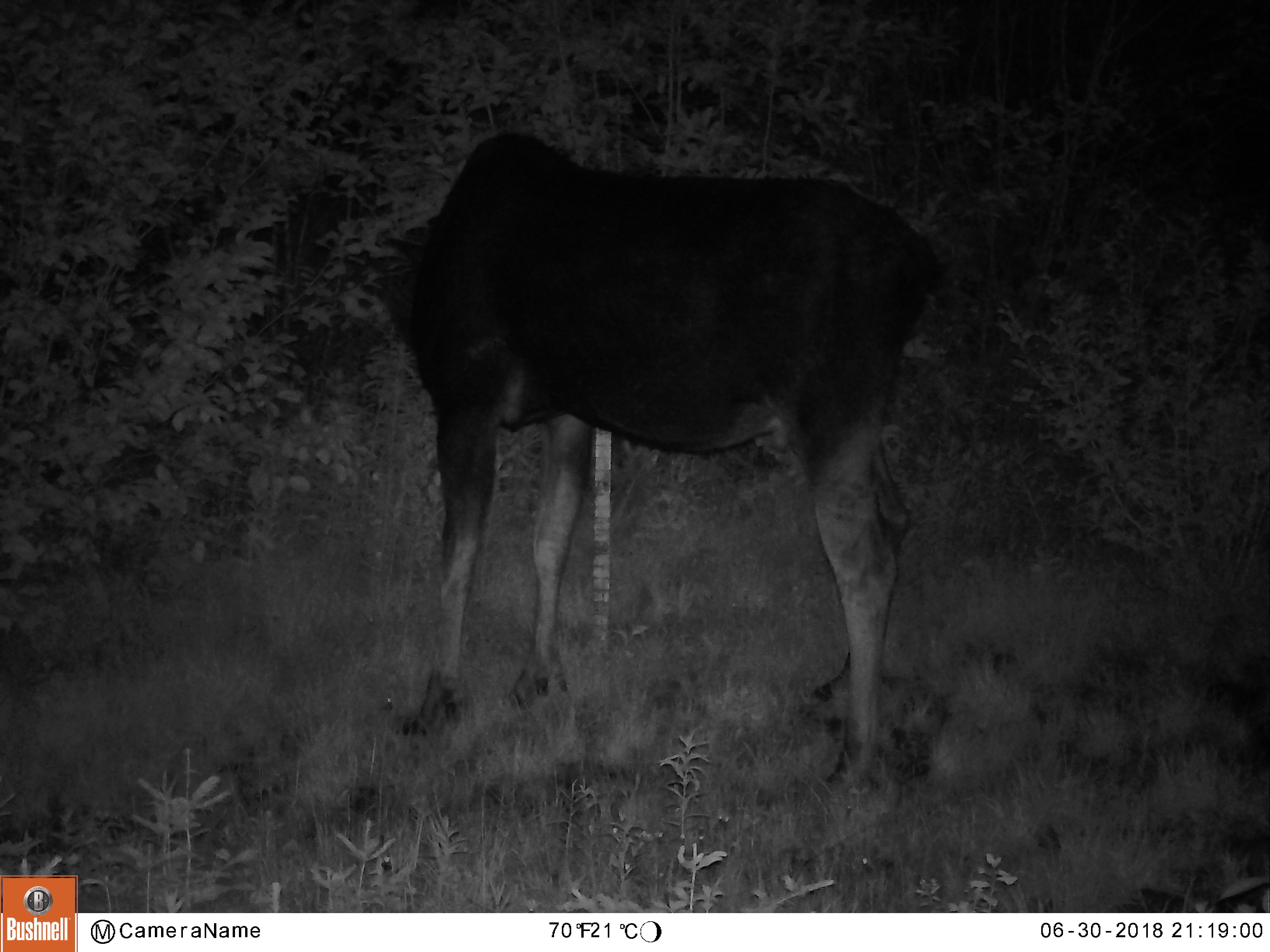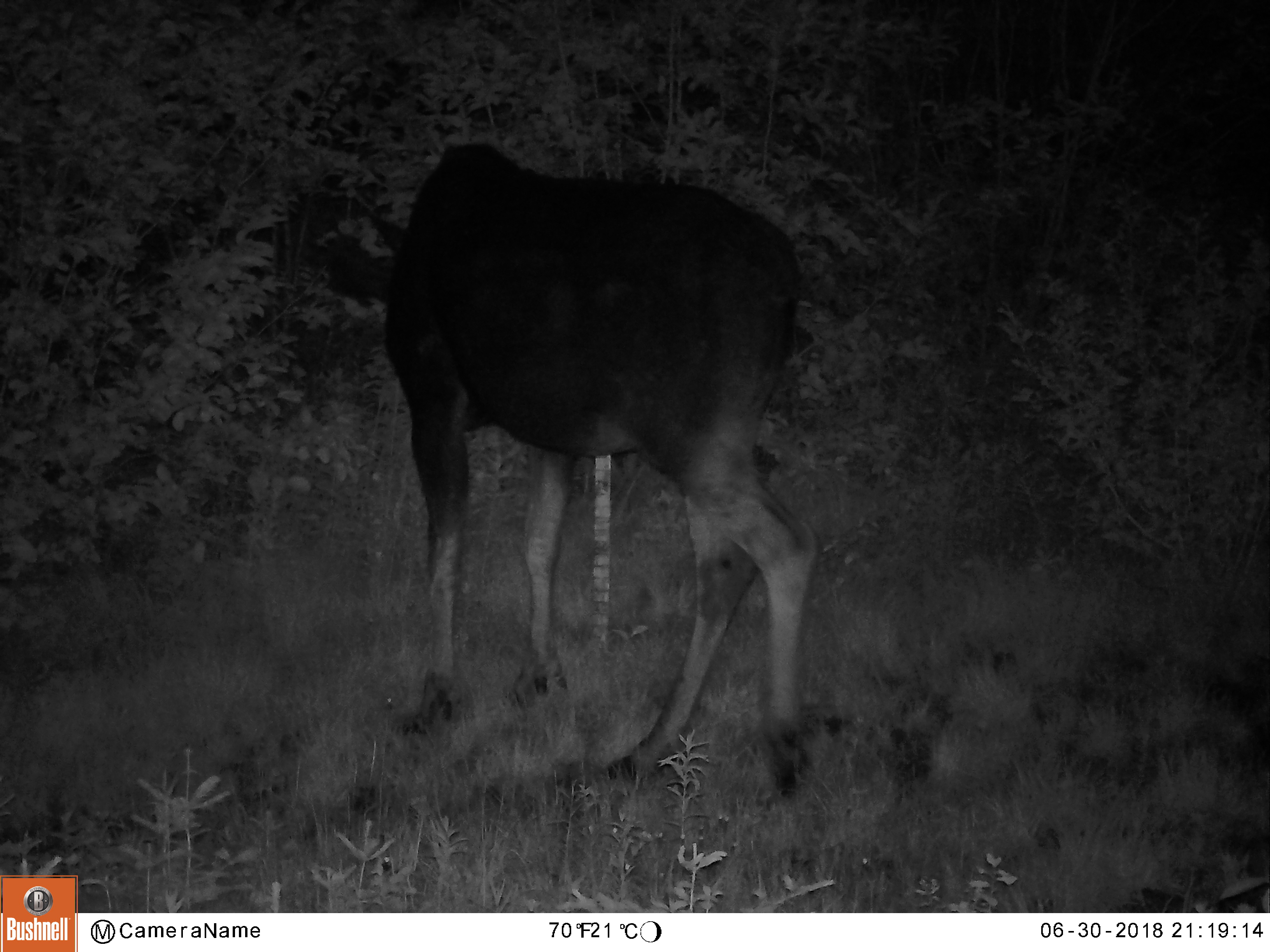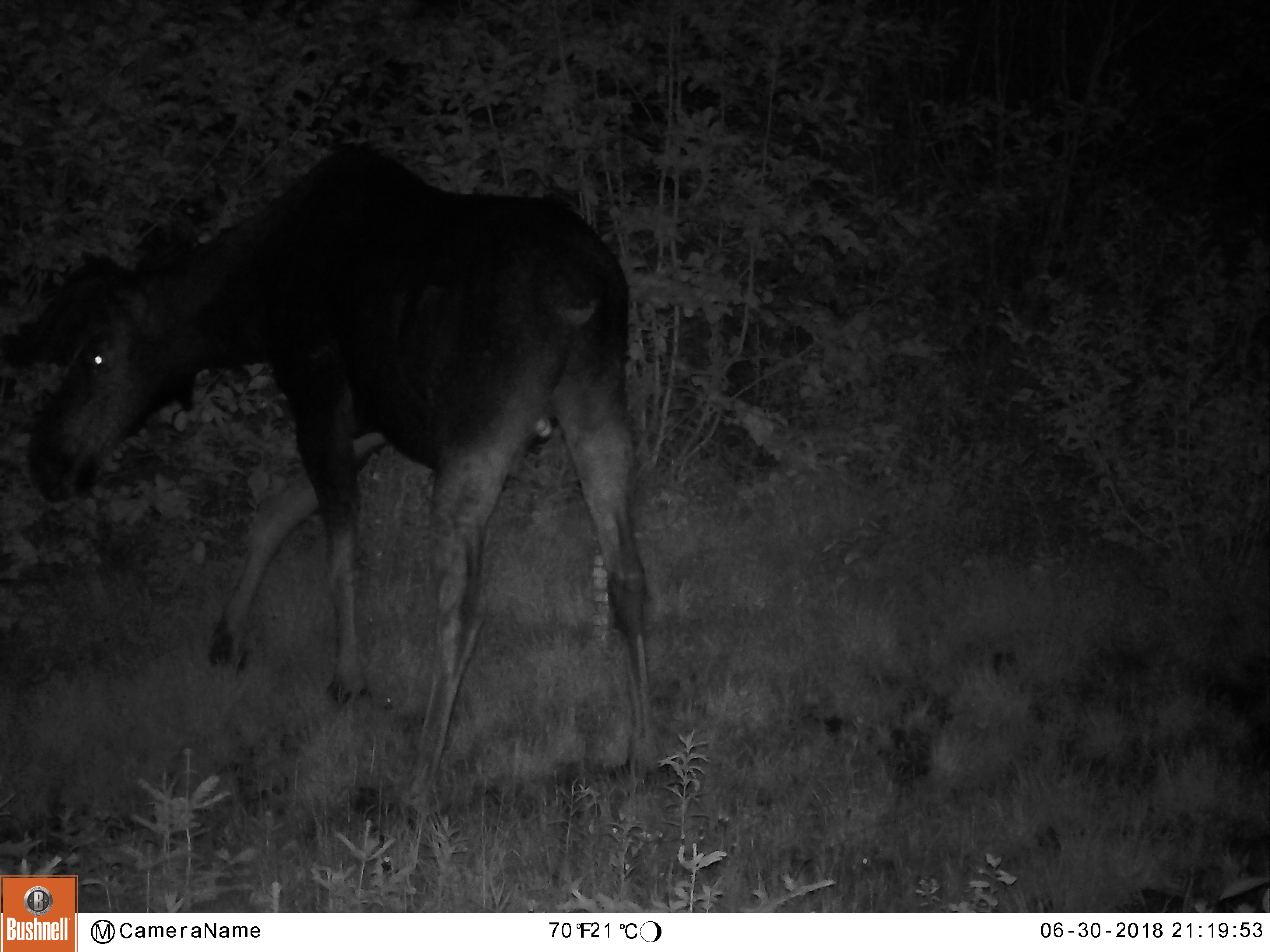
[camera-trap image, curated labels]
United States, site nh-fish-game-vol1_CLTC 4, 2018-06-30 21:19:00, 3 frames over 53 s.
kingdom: Animalia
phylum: Chordata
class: Mammalia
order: Artiodactyla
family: Cervidae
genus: Alces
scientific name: Alces alces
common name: moose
Moose (Alces alces).